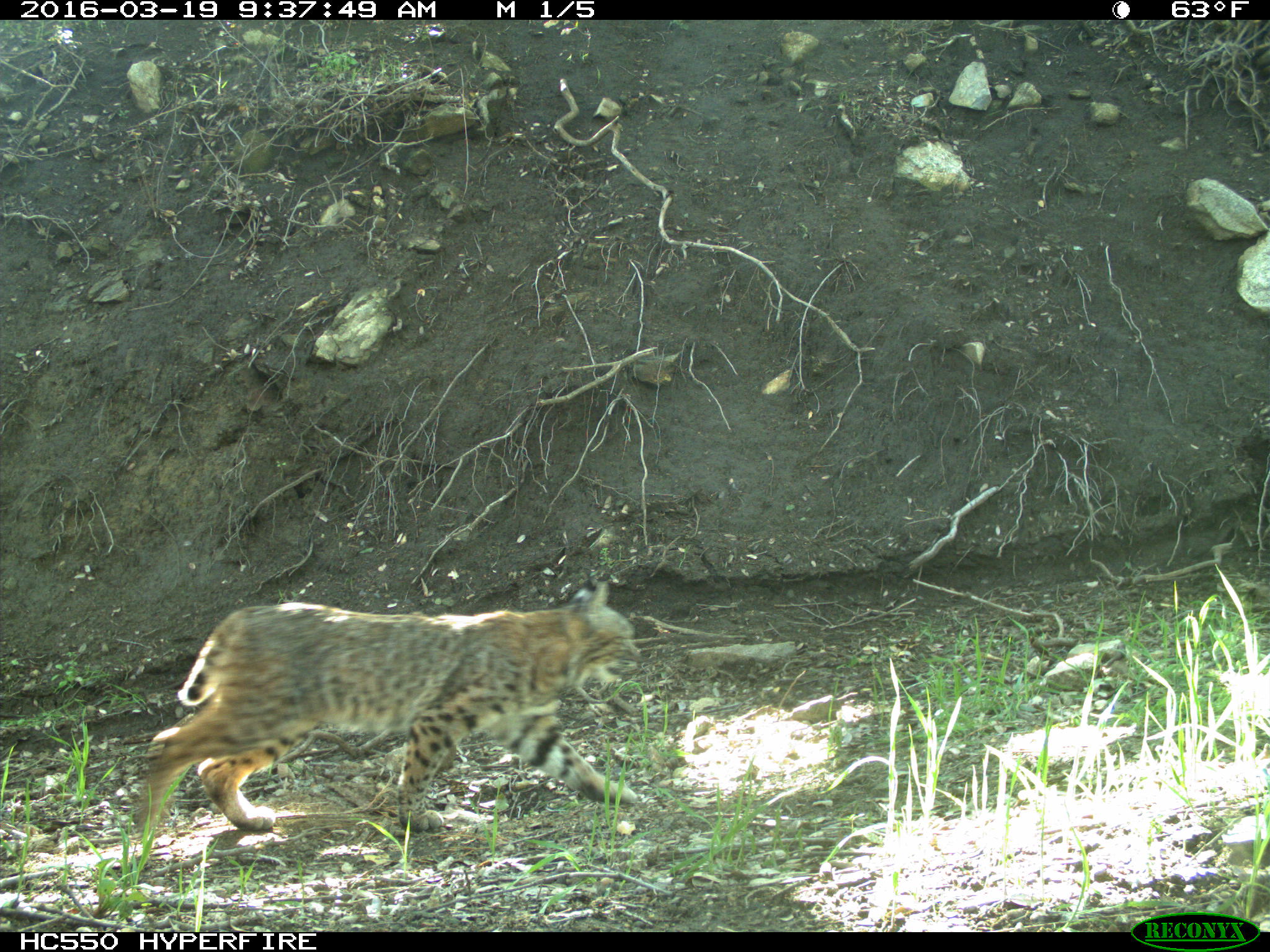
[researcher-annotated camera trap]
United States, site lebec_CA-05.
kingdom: Animalia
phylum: Chordata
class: Mammalia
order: Carnivora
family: Felidae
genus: Lynx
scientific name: Lynx rufus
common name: bobcat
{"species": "Lynx rufus (bobcat)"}